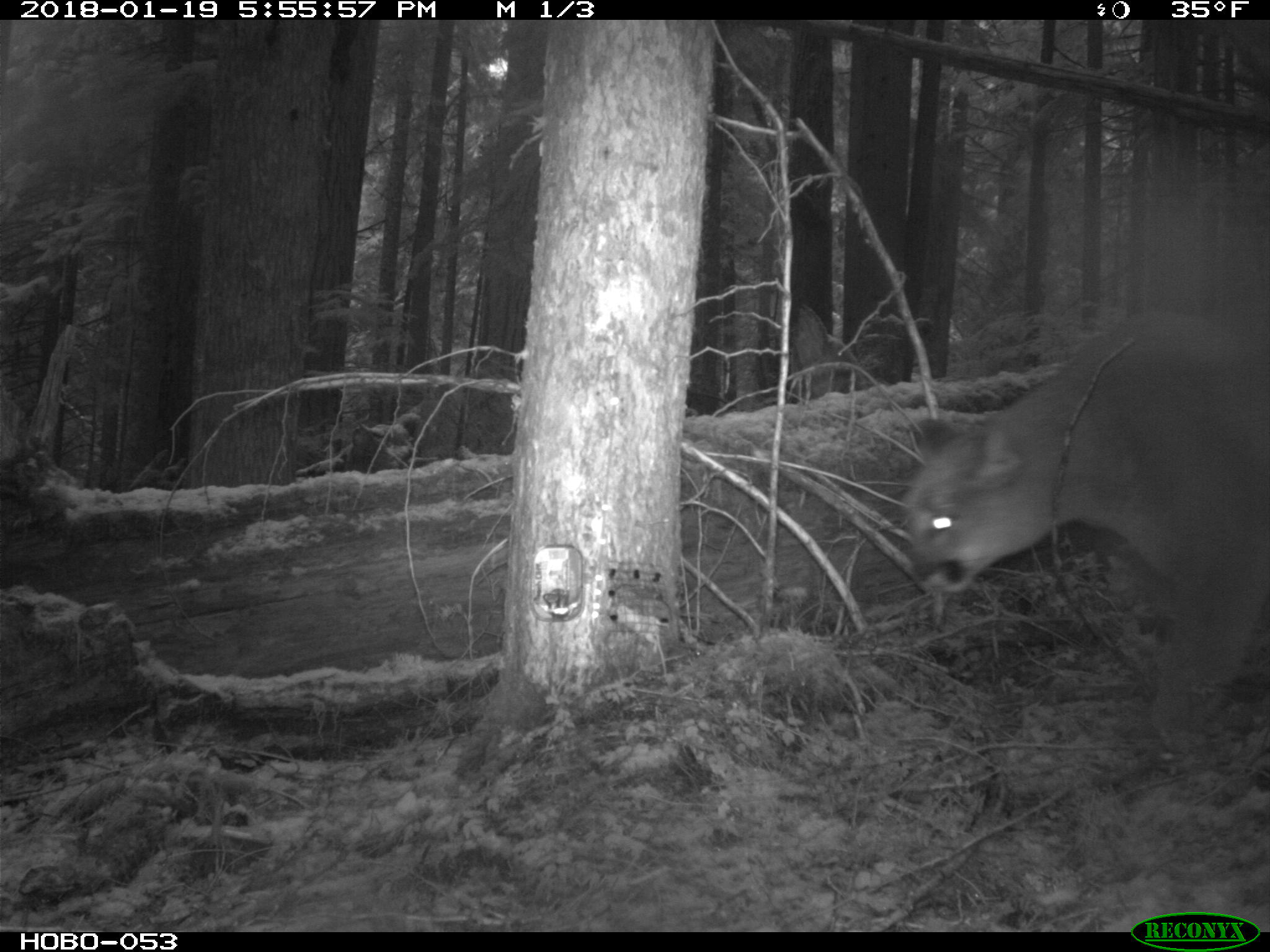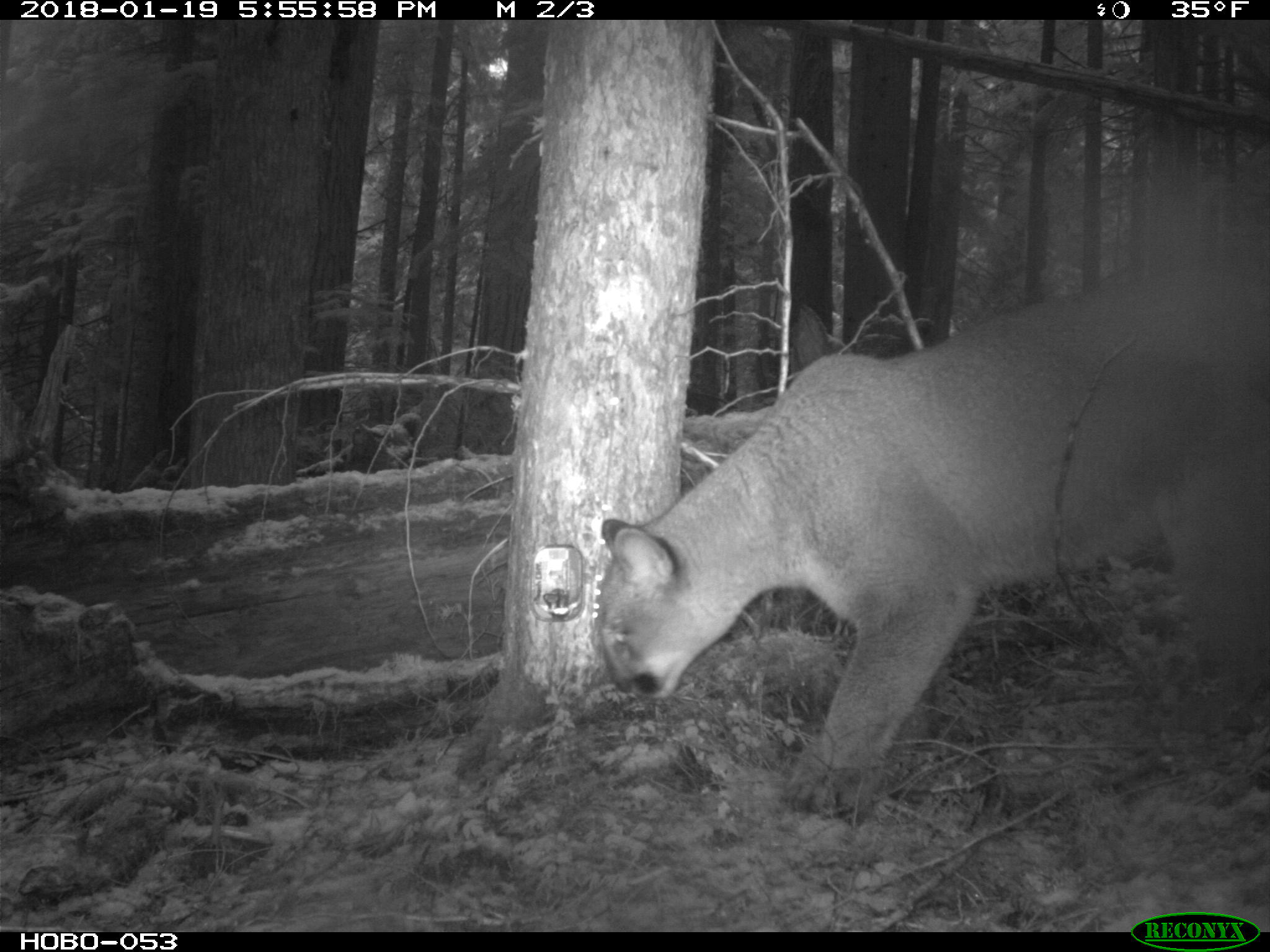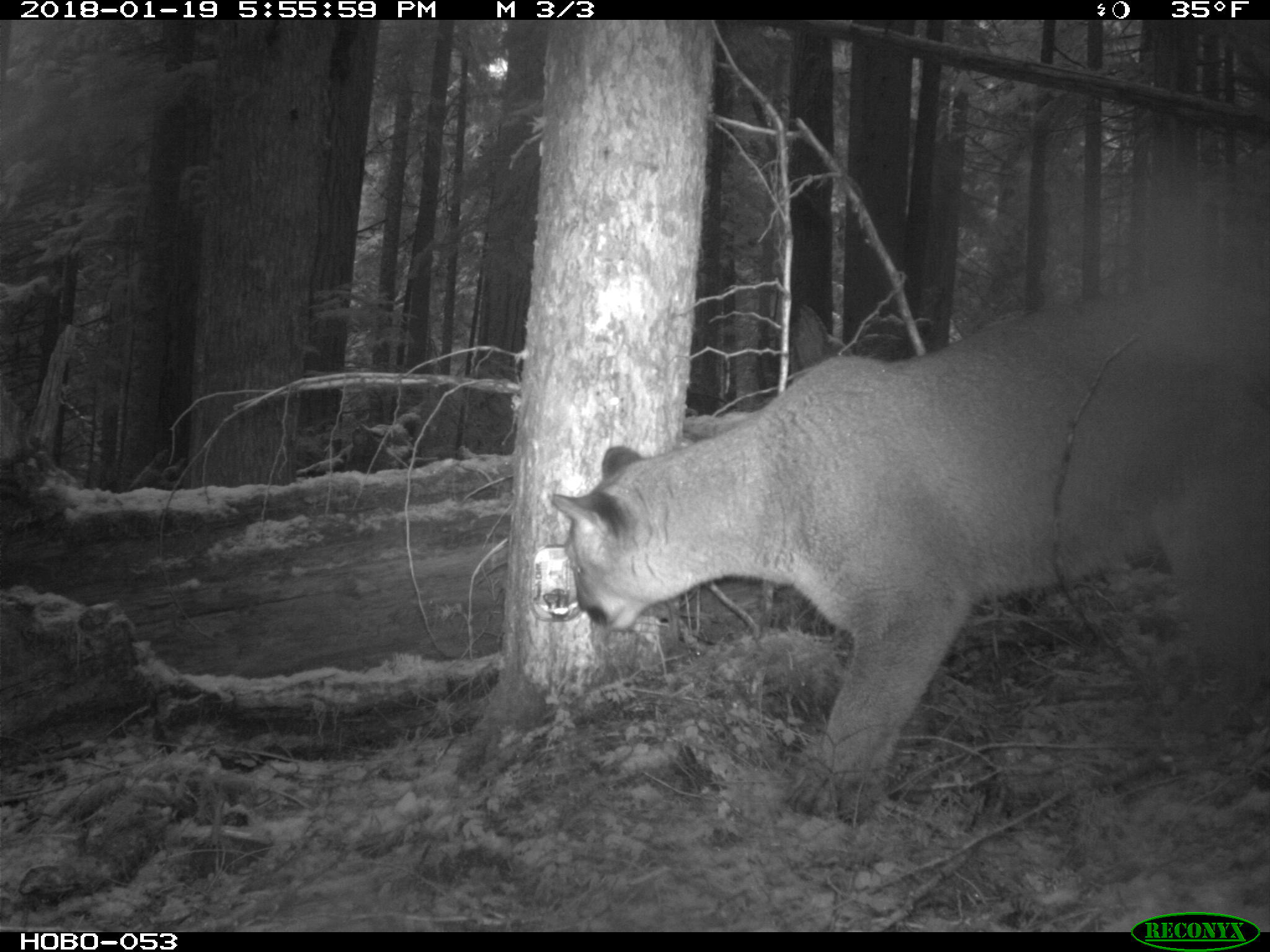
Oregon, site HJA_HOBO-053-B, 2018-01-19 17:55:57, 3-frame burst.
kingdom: Animalia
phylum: Chordata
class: Mammalia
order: Carnivora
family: Felidae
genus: Puma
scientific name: Puma concolor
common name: cougar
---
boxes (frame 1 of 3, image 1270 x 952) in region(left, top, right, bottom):
cougar: region(894, 303, 1268, 745)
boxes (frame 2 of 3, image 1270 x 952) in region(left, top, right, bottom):
cougar: region(584, 272, 1265, 815)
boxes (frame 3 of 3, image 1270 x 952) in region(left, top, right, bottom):
cougar: region(547, 271, 1268, 826)